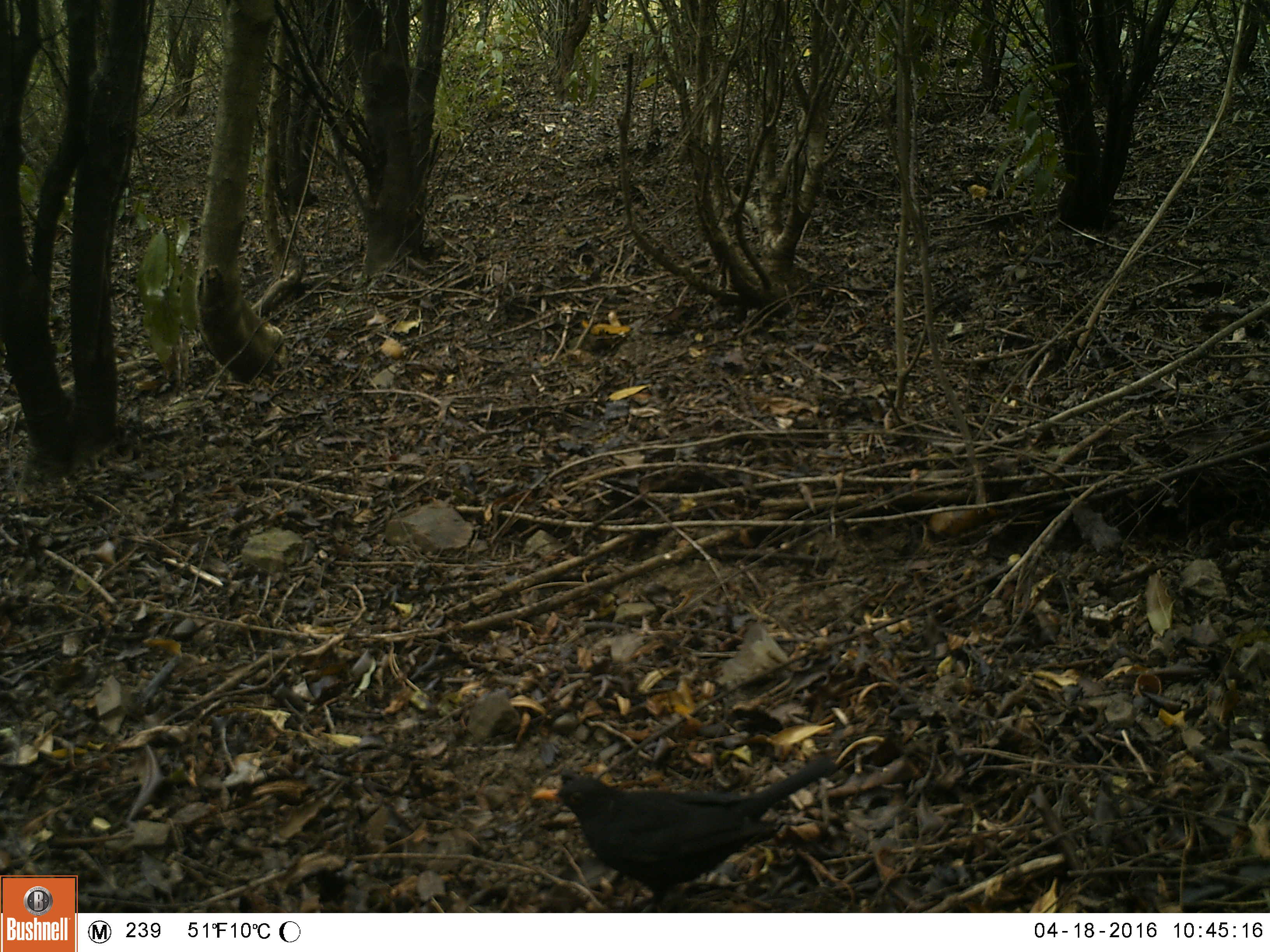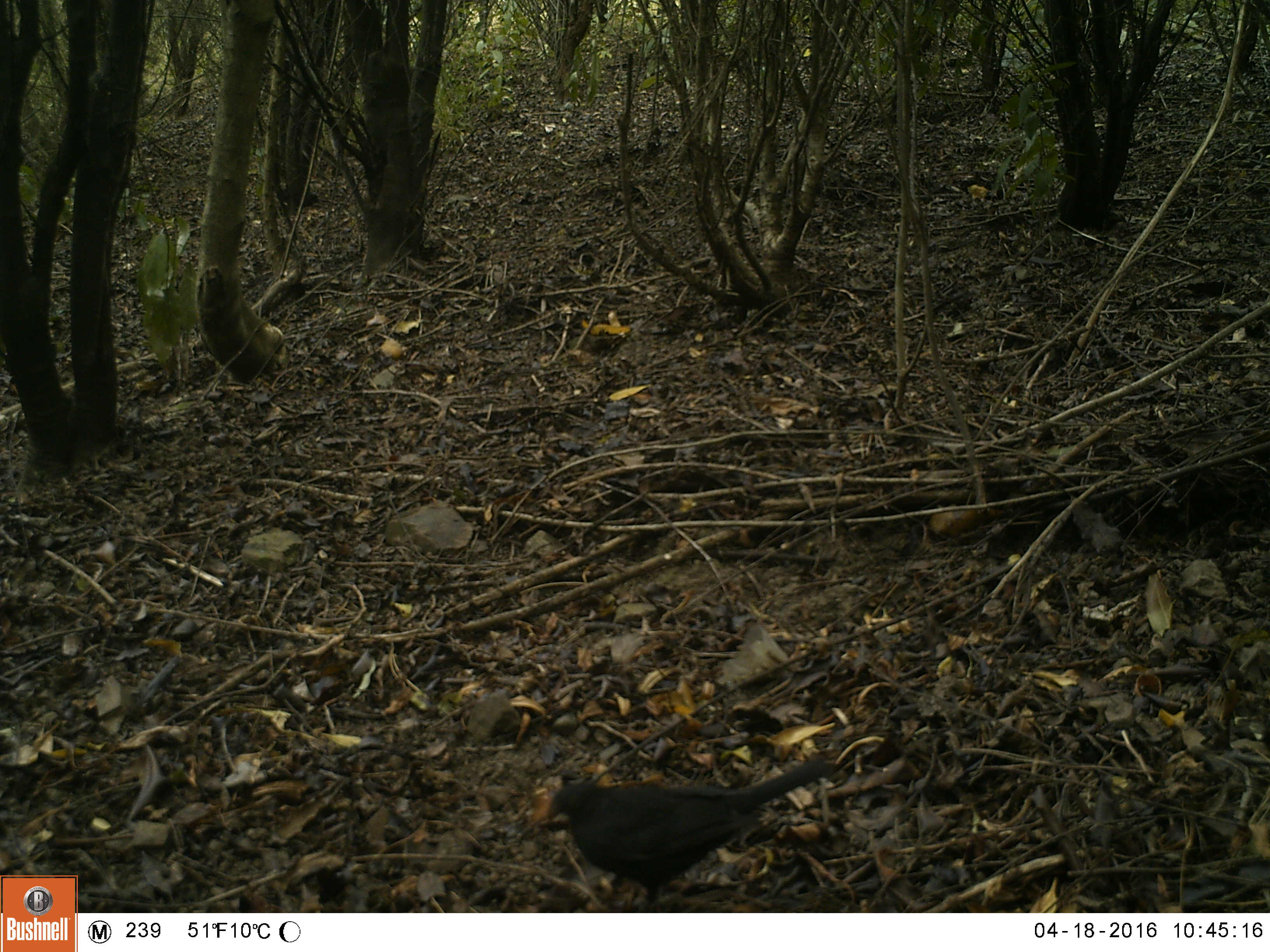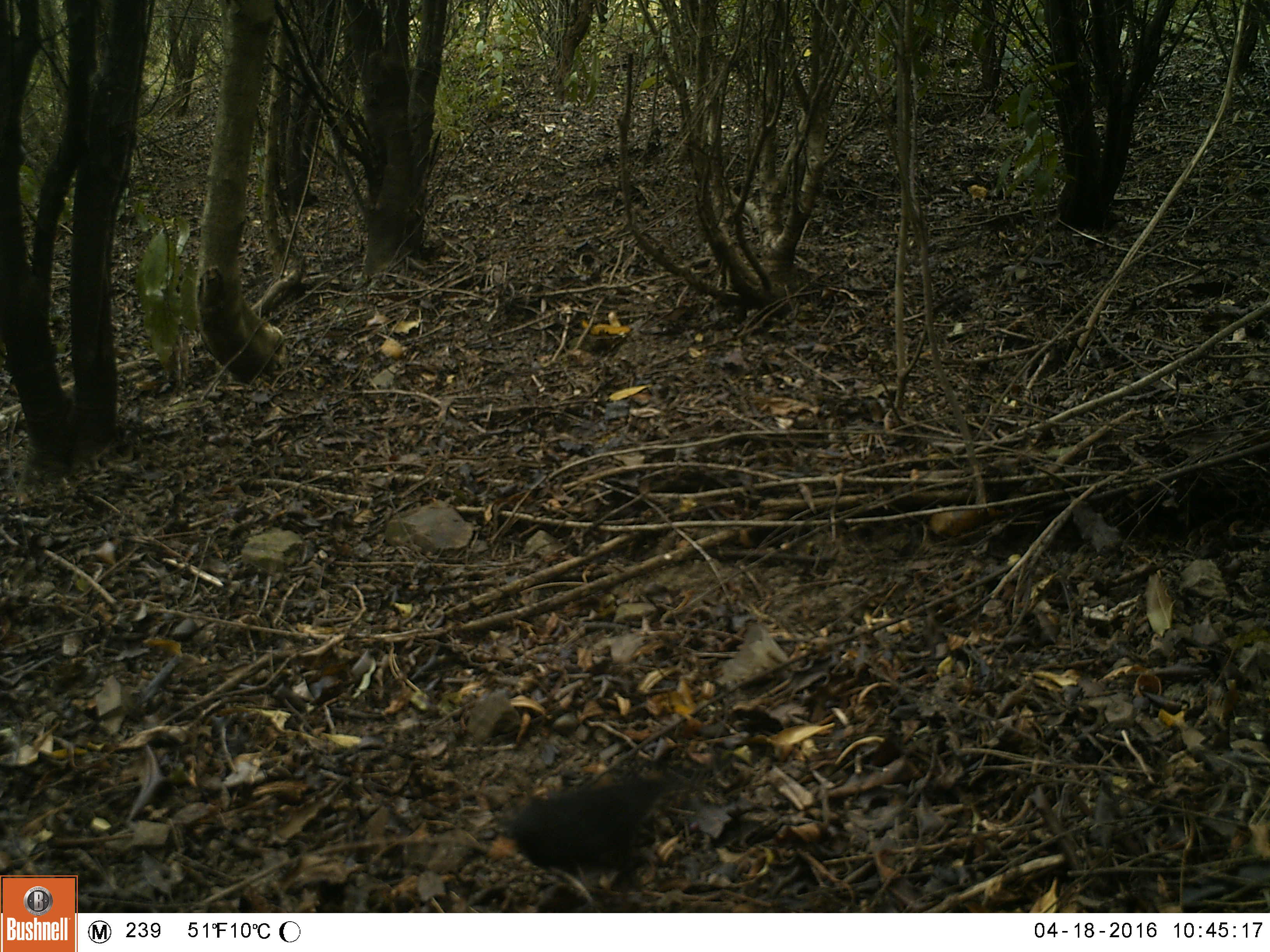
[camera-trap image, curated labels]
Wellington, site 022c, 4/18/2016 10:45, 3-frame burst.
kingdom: Animalia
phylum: Chordata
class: Aves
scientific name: Aves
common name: bird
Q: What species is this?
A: Bird (Aves).